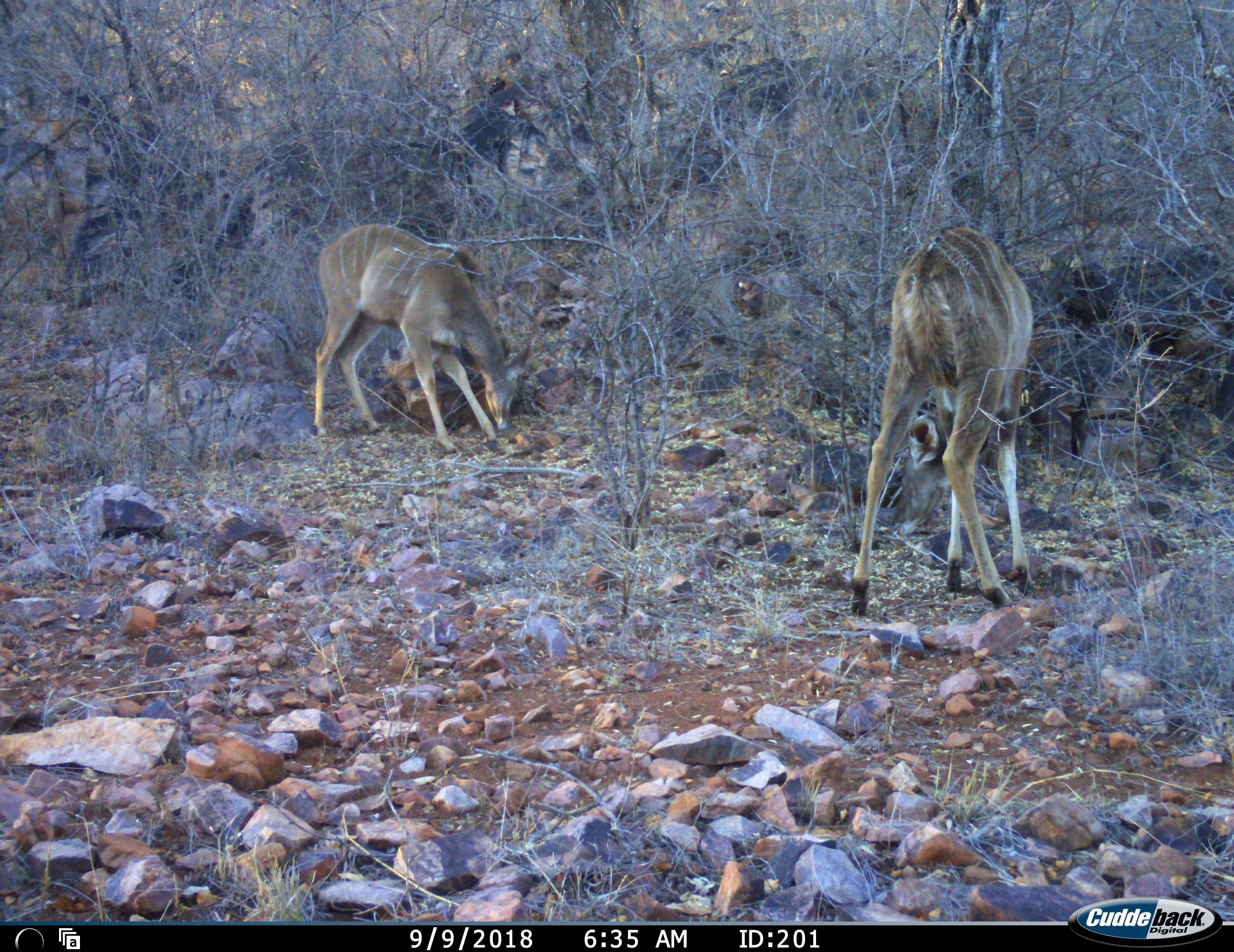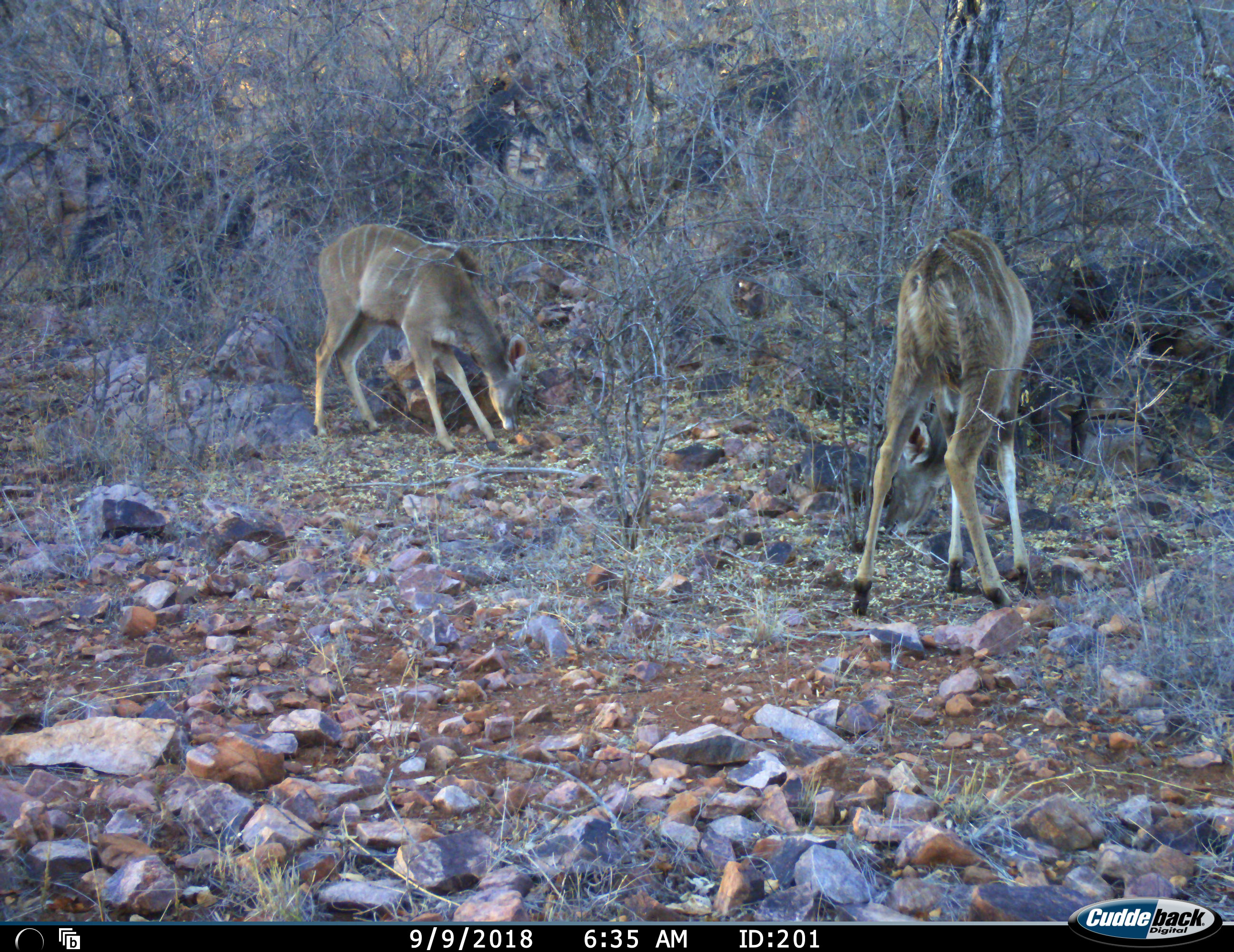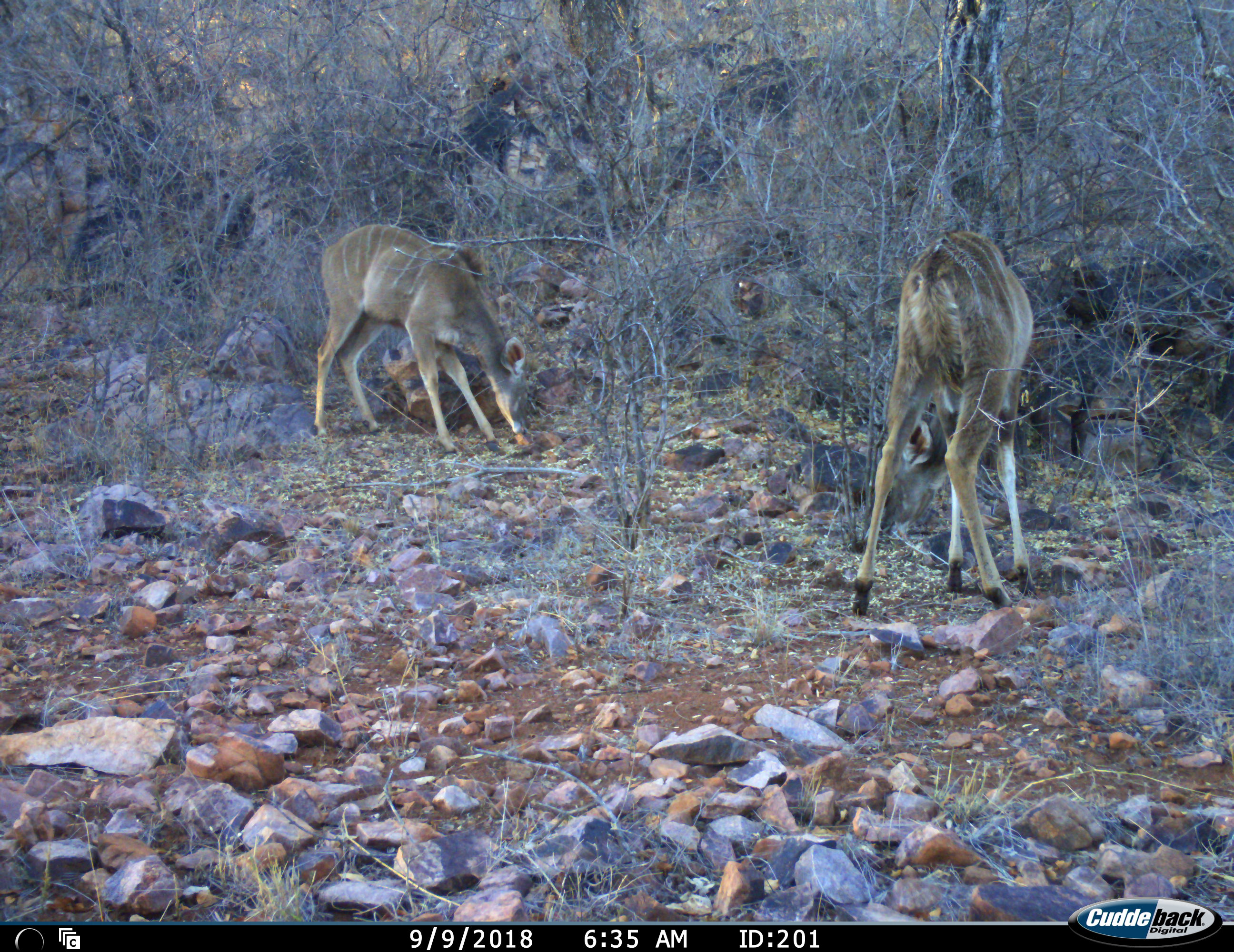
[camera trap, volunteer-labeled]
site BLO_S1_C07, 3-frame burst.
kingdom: Animalia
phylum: Chordata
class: Mammalia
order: Artiodactyla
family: Bovidae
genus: Tragelaphus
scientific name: Tragelaphus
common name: kudu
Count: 2.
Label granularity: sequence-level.